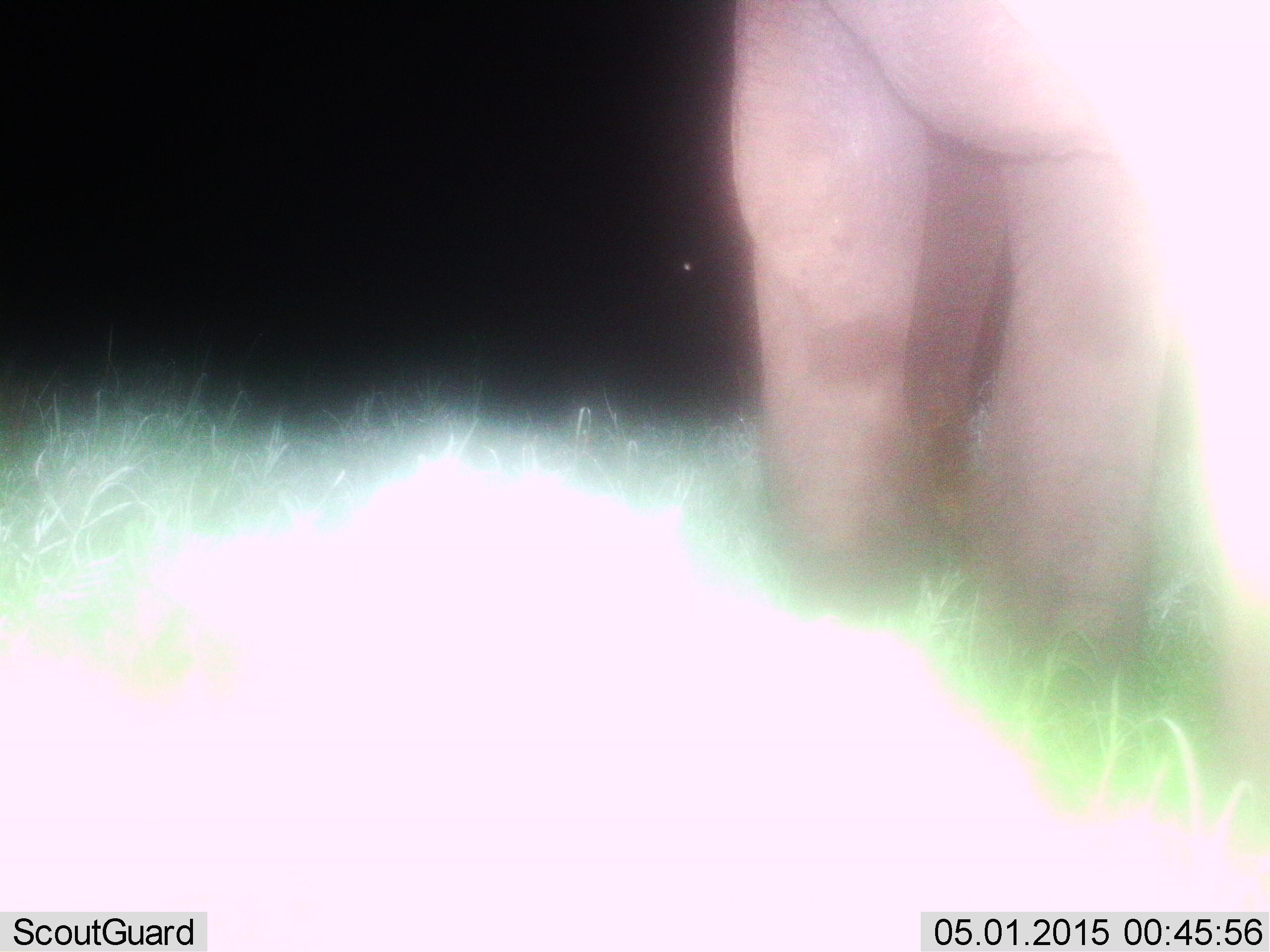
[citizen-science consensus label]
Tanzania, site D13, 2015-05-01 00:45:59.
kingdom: Animalia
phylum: Chordata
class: Mammalia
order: Proboscidea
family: Elephantidae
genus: Loxodonta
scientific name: Loxodonta africana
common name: african bush elephant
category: elephant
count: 1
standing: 80%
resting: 0%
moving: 20%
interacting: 0%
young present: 0%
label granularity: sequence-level